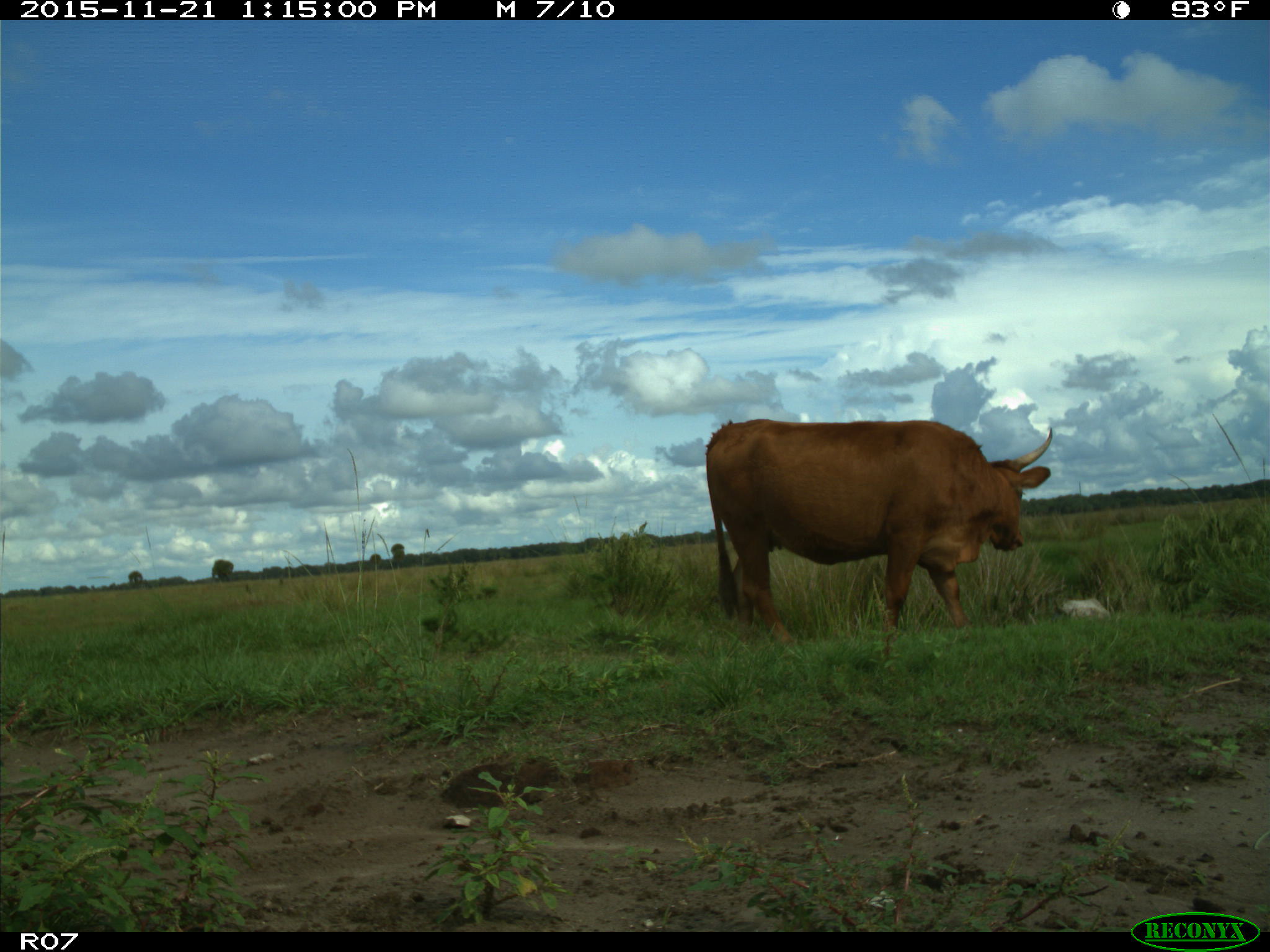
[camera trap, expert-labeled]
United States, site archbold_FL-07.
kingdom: Animalia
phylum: Chordata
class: Mammalia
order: Artiodactyla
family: Bovidae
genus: Bos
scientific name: Bos taurus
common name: domestic cow